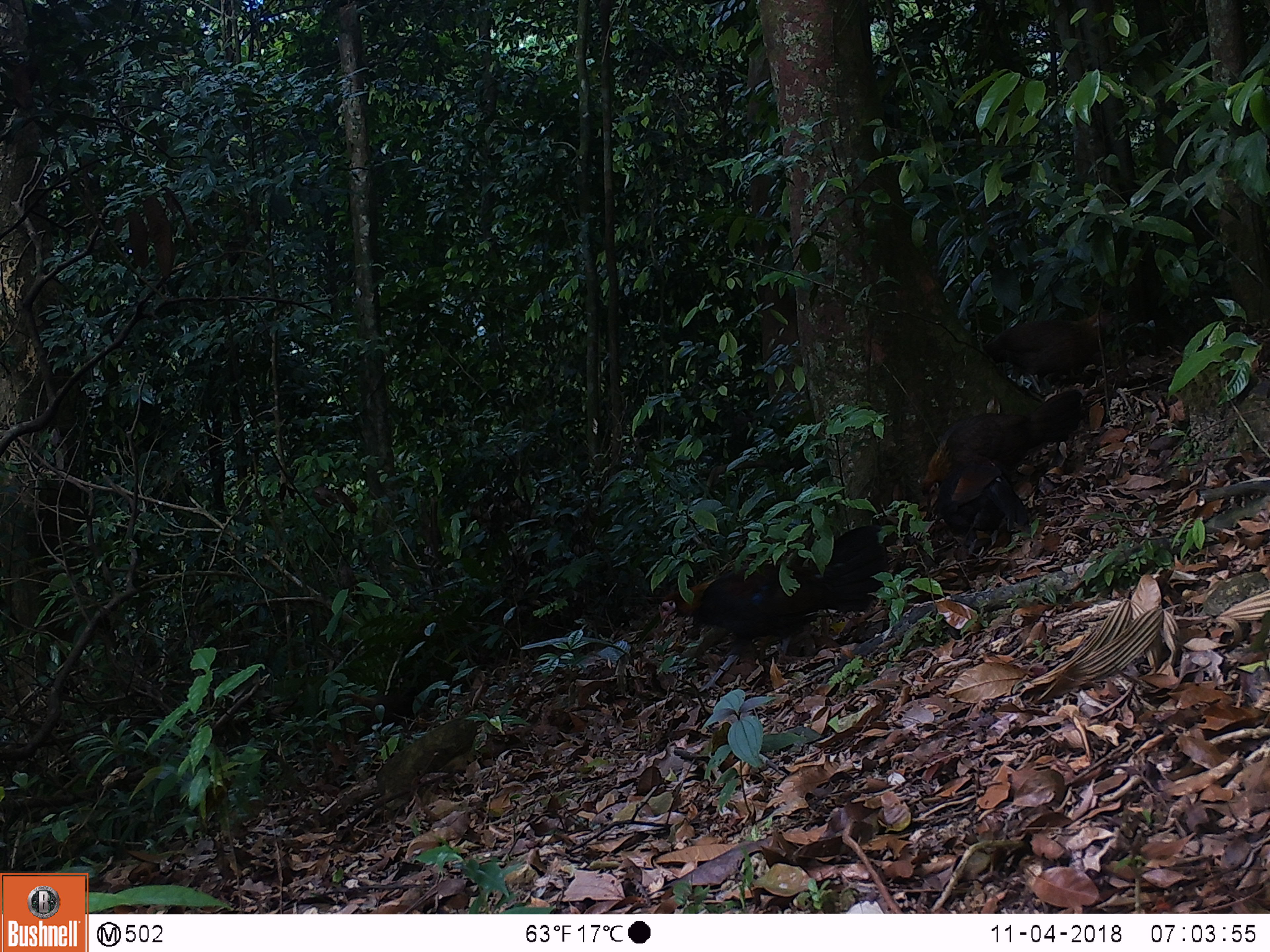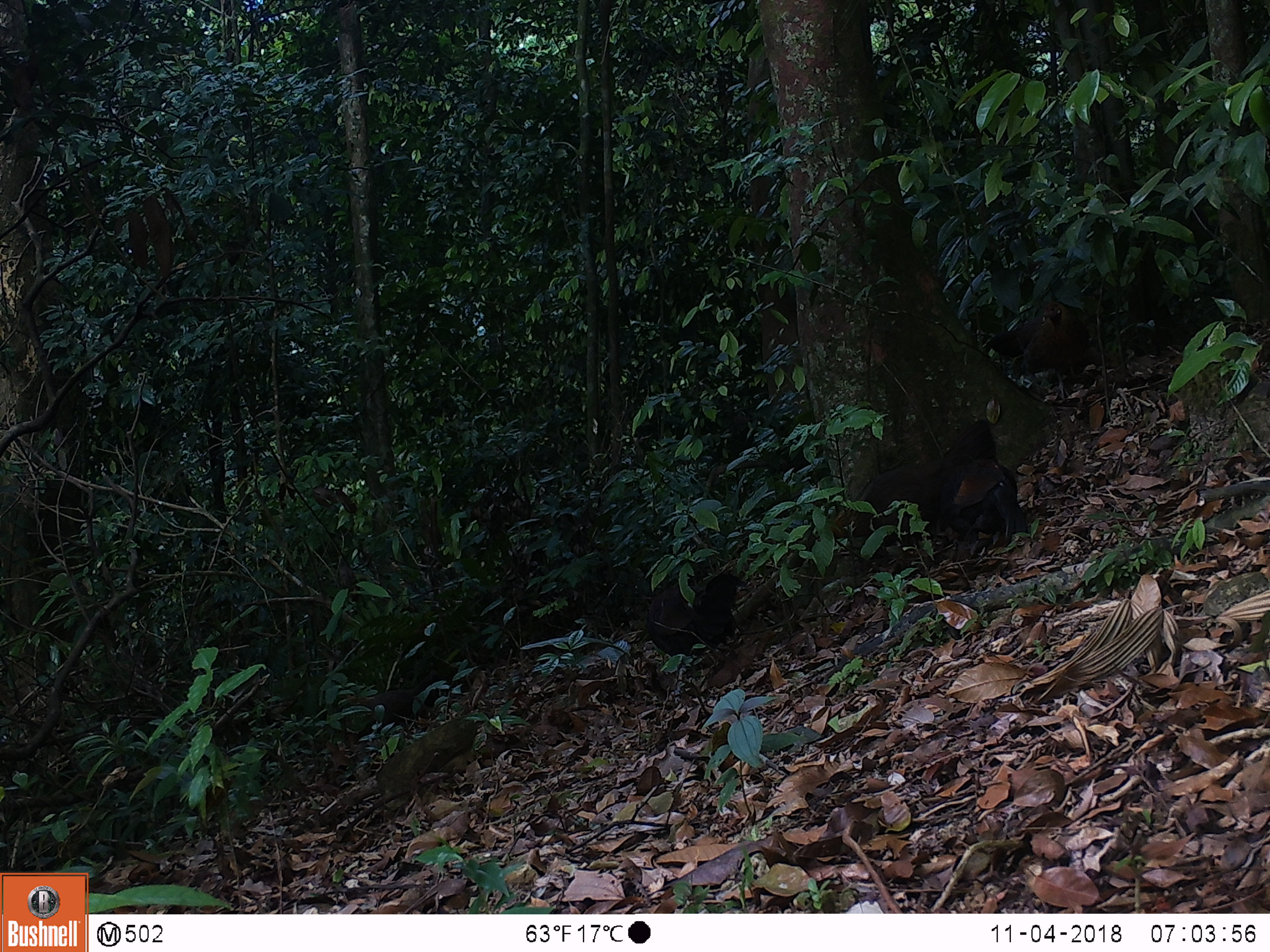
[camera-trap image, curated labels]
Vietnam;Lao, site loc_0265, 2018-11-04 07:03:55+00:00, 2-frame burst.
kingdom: Animalia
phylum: Chordata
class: Aves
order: Galliformes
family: Phasianidae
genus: Gallus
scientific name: Gallus gallus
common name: red junglefowl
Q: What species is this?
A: Red junglefowl (Gallus gallus).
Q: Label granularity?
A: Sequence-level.